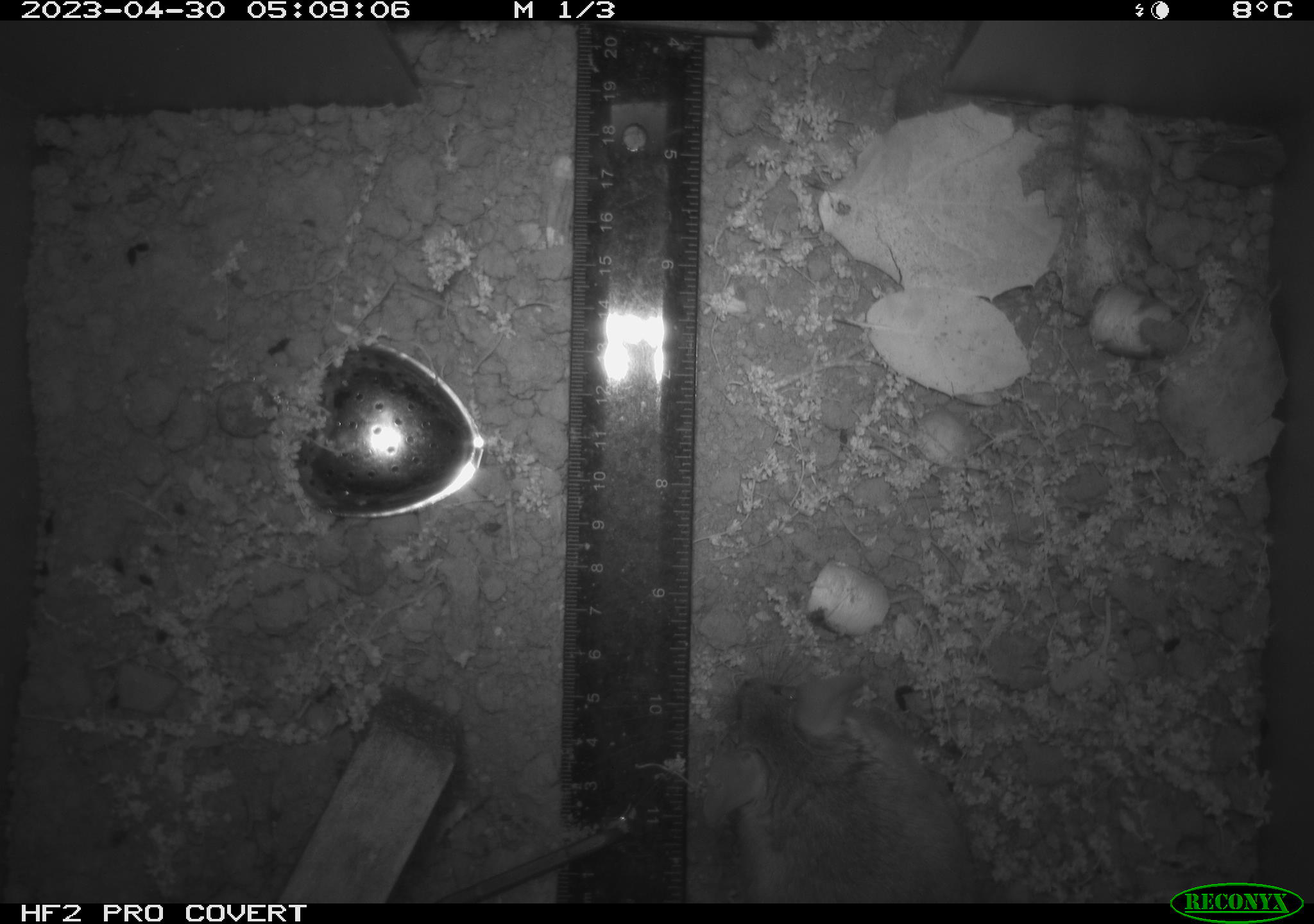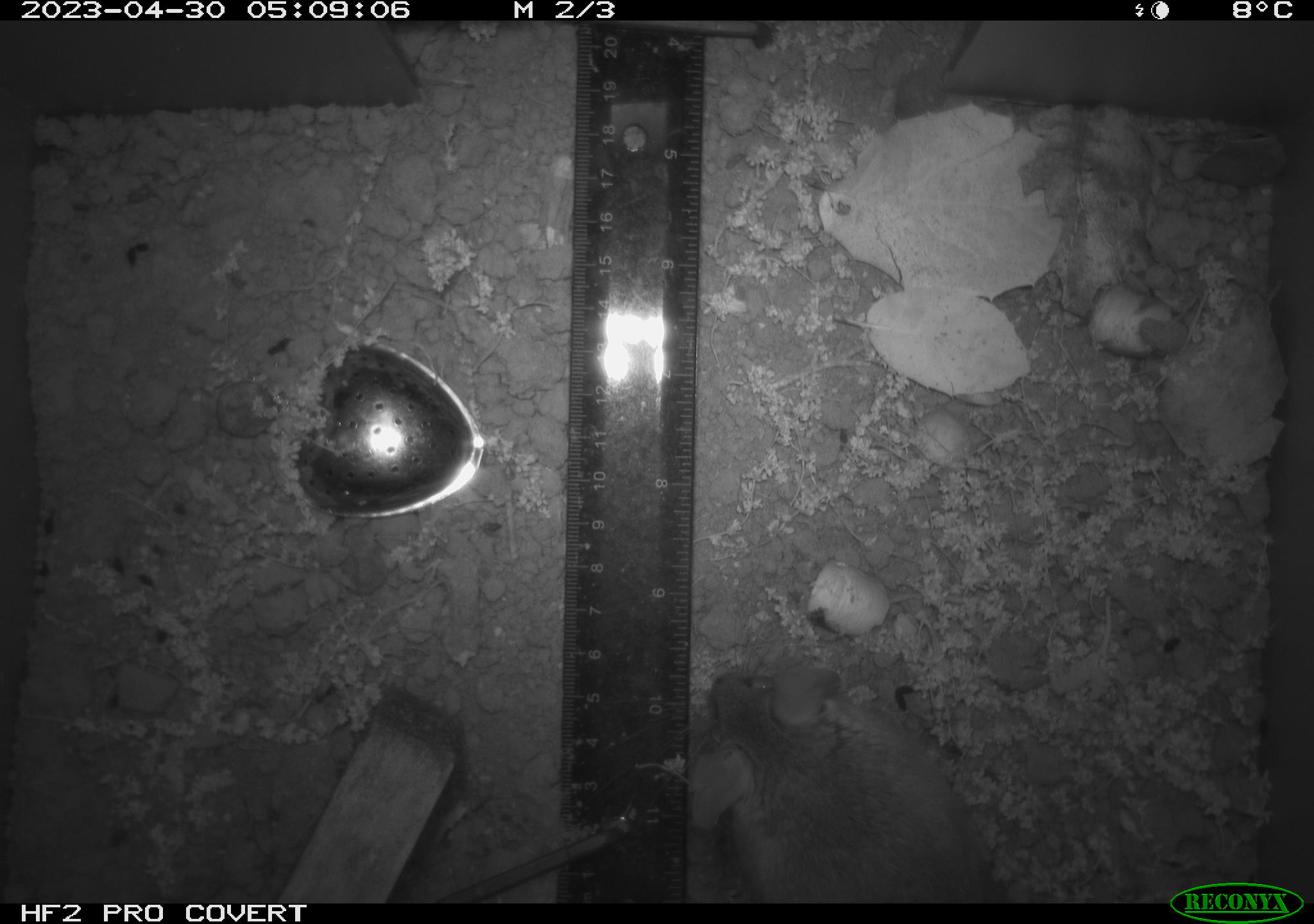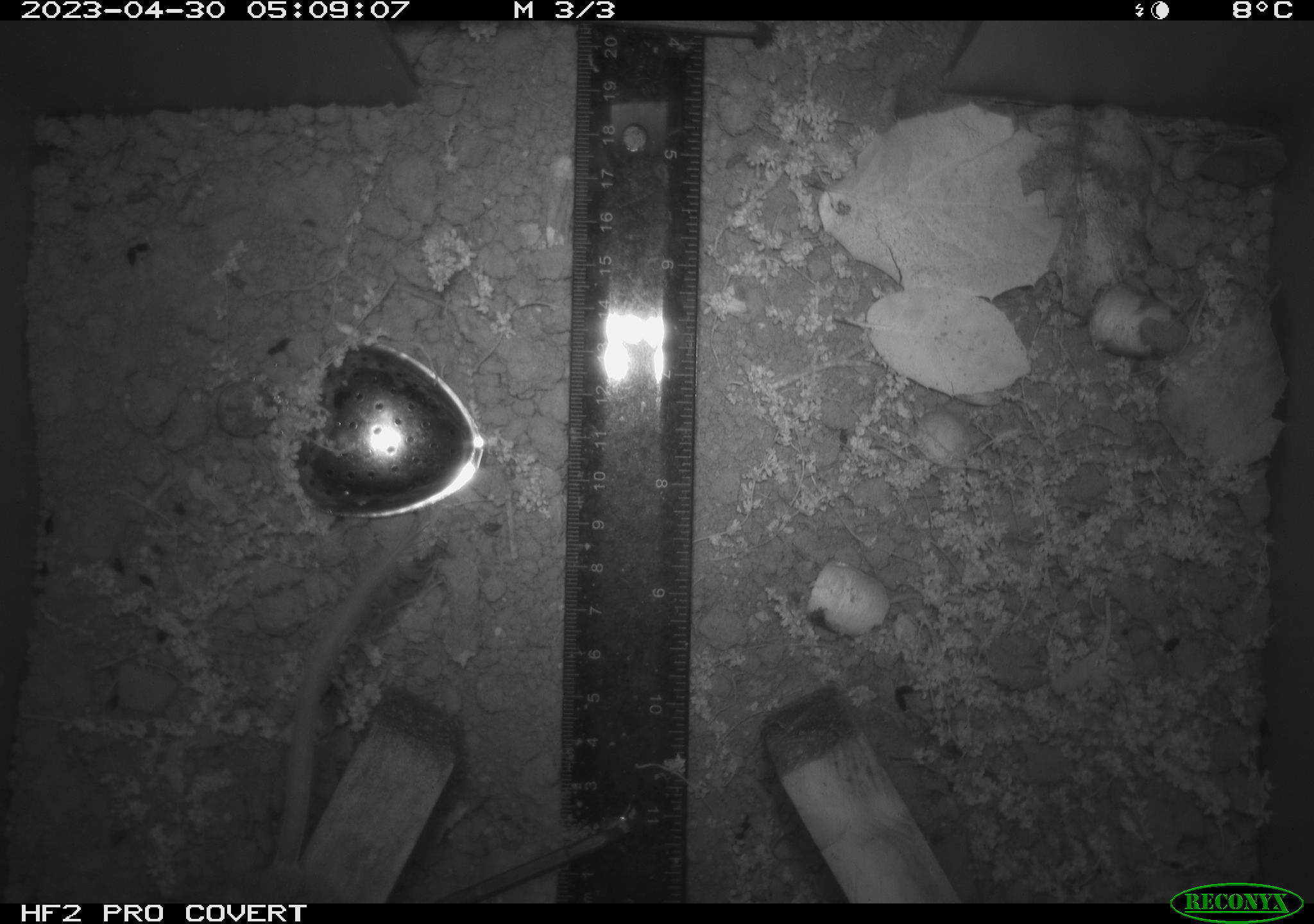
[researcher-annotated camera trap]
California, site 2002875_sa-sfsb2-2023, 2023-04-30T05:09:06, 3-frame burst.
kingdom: Animalia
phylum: Chordata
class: Mammalia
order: Rodentia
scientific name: Rodentia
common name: mouse species